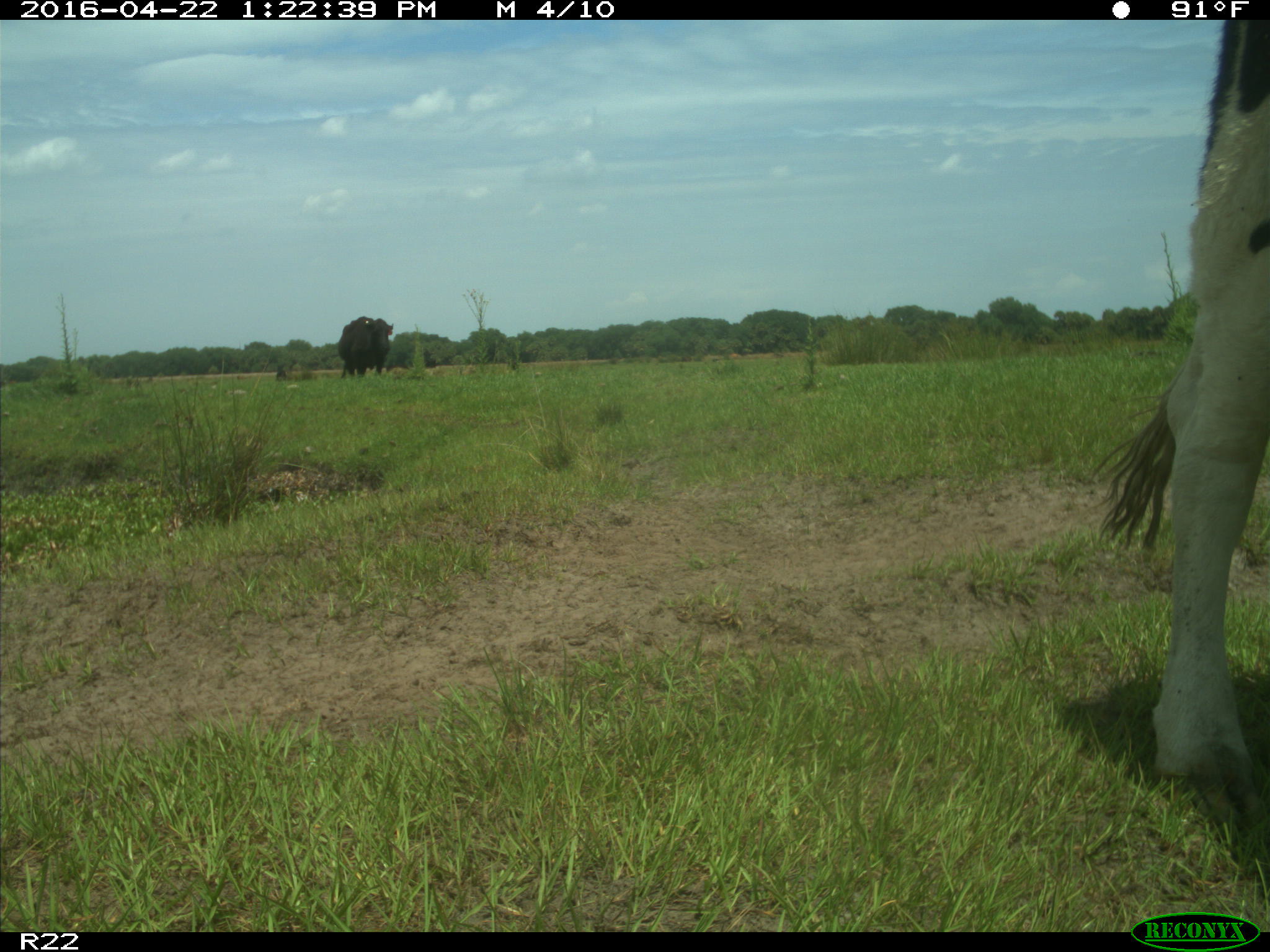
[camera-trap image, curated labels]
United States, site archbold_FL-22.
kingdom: Animalia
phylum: Chordata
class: Mammalia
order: Artiodactyla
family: Bovidae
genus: Bos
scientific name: Bos taurus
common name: domestic cow